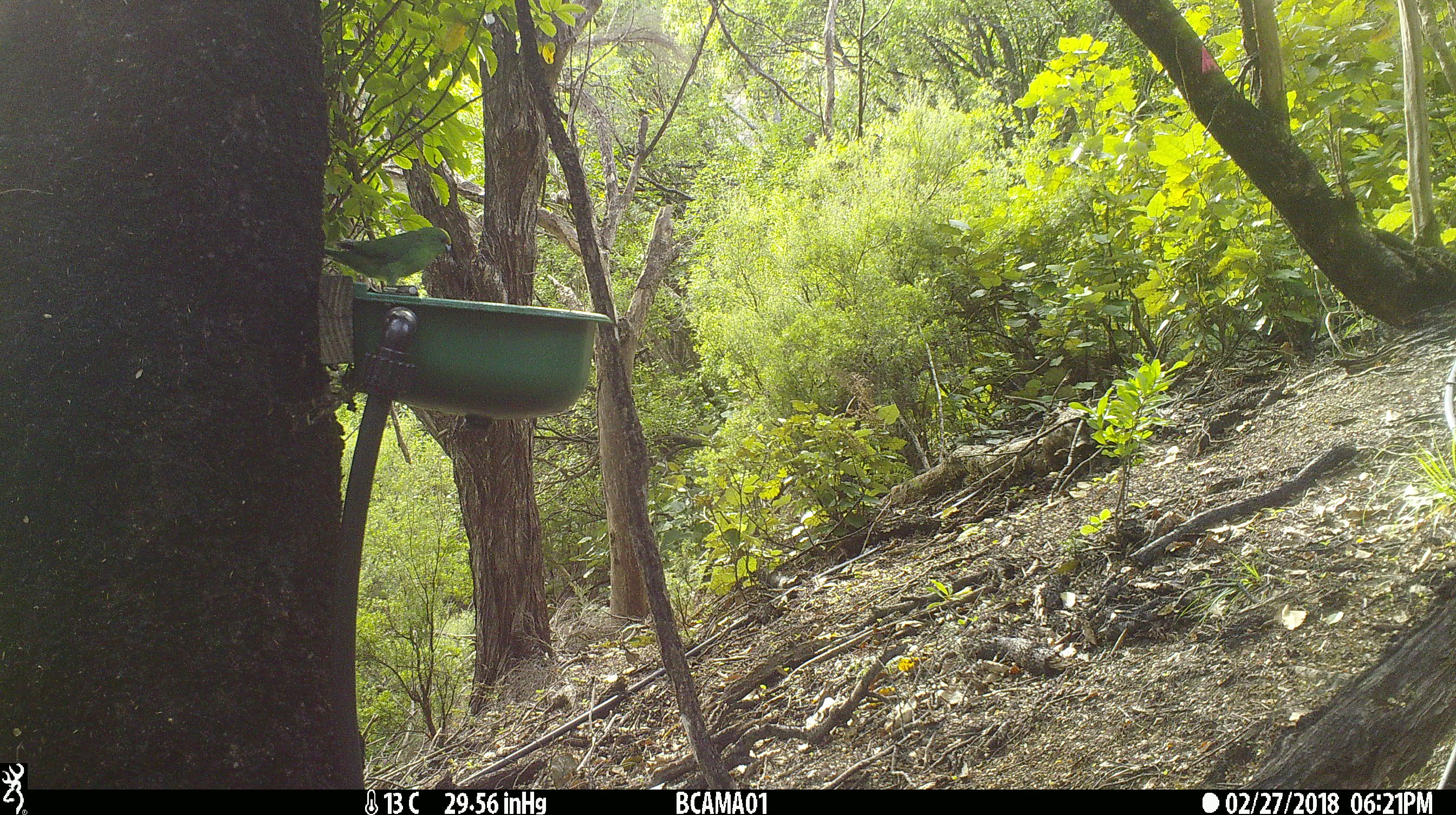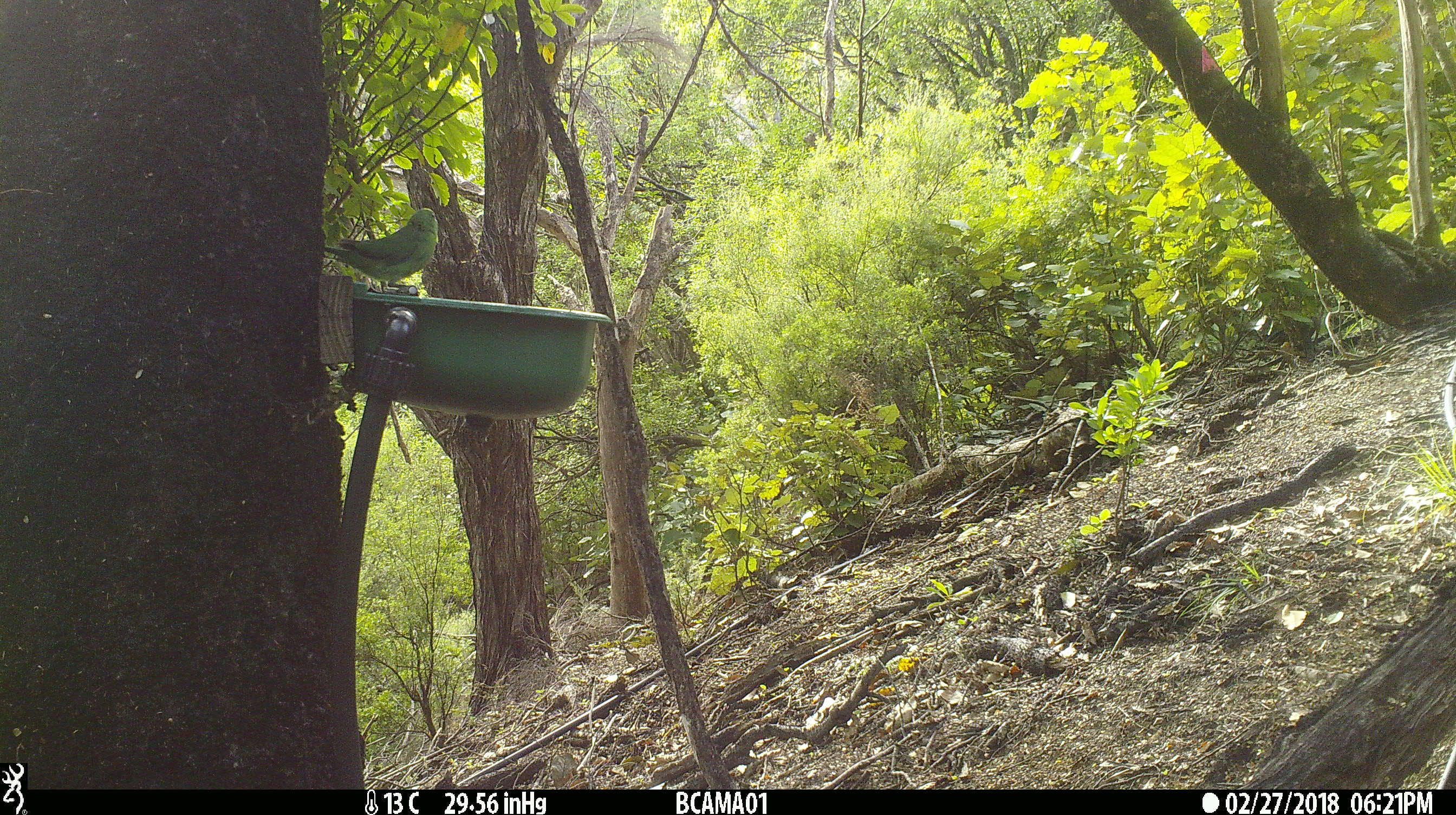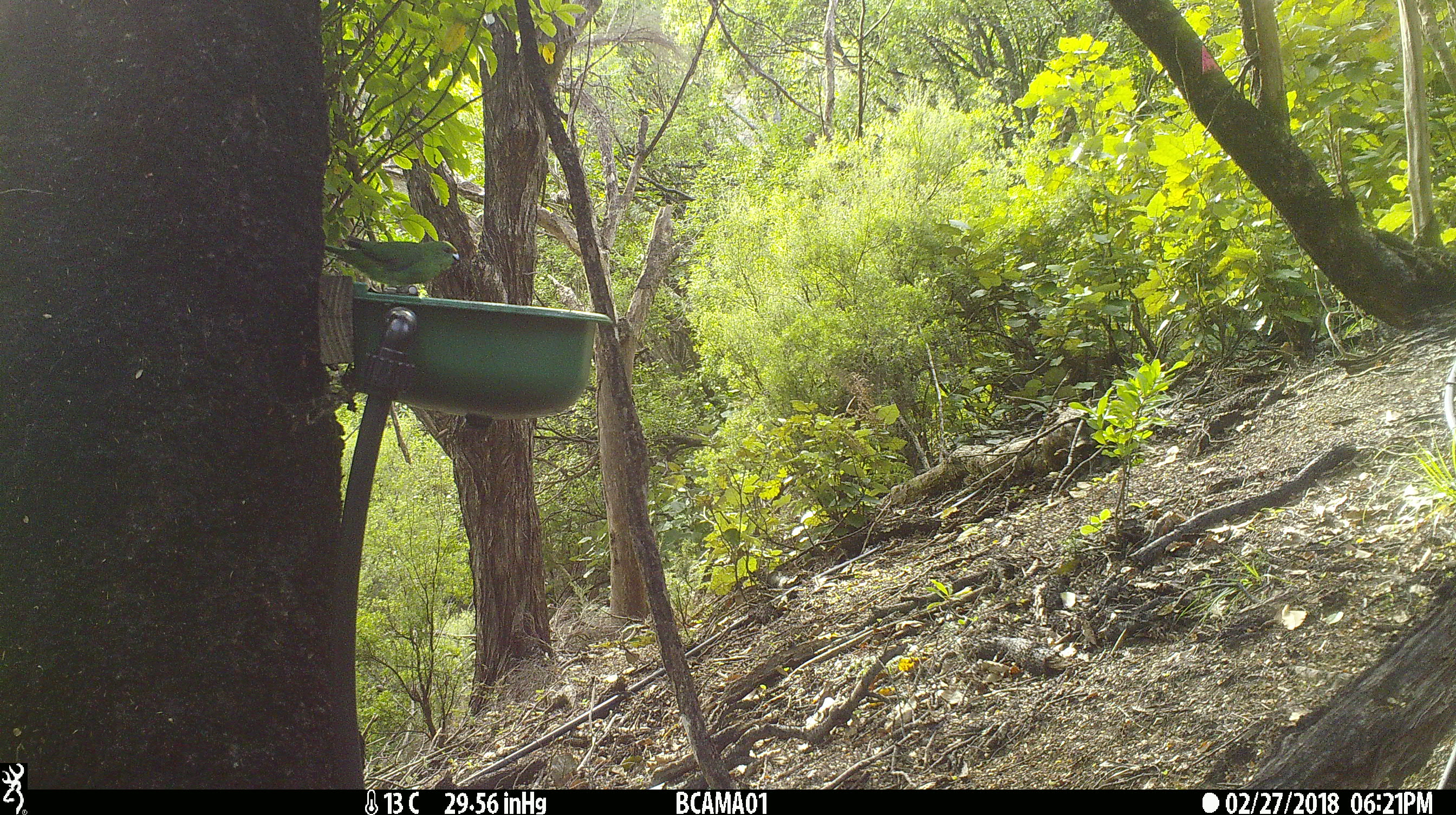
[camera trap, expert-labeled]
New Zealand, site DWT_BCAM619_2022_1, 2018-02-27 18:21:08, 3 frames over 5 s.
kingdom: Animalia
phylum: Chordata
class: Aves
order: Psittaciformes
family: Psittaculidae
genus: Cyanoramphus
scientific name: Cyanoramphus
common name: parakeet